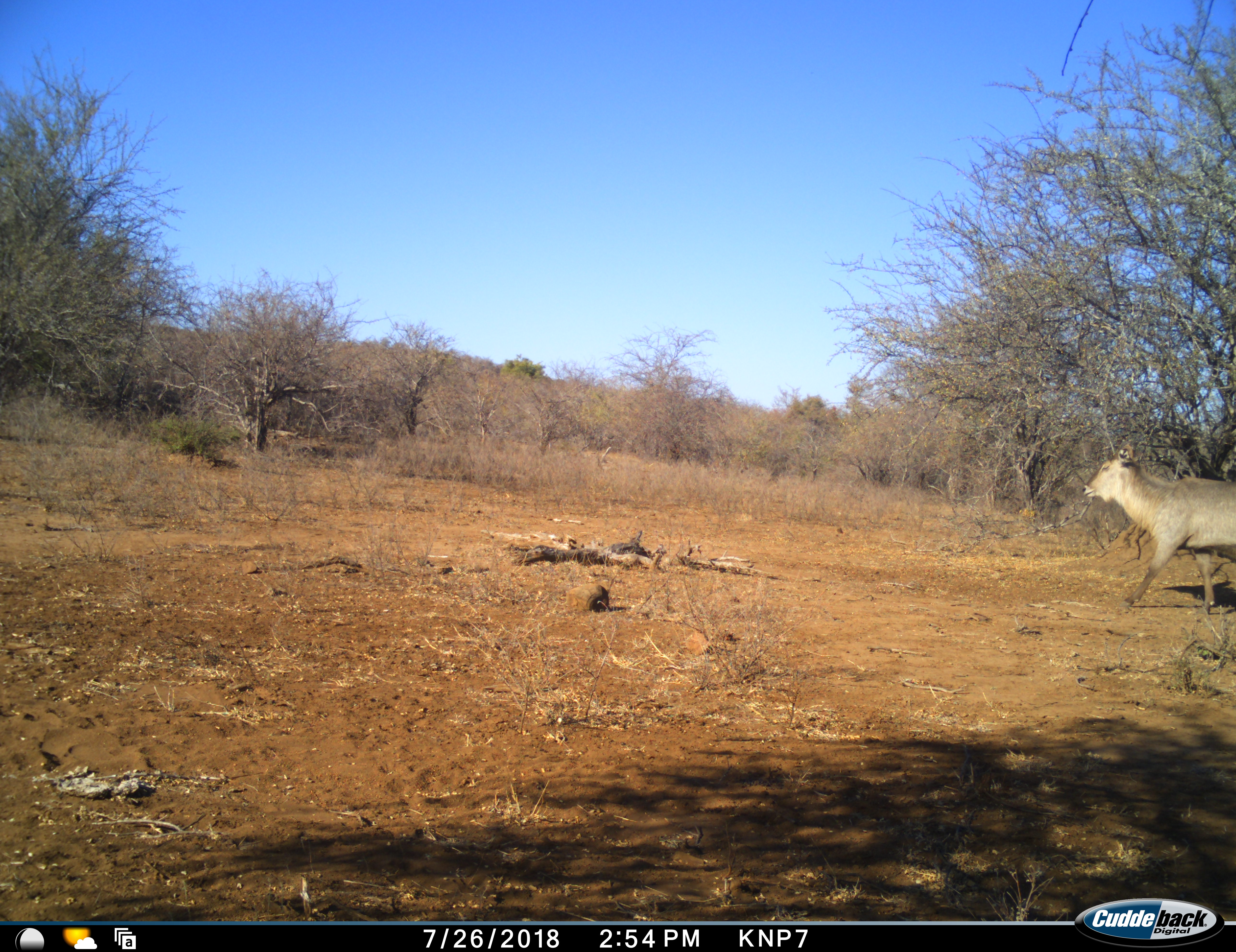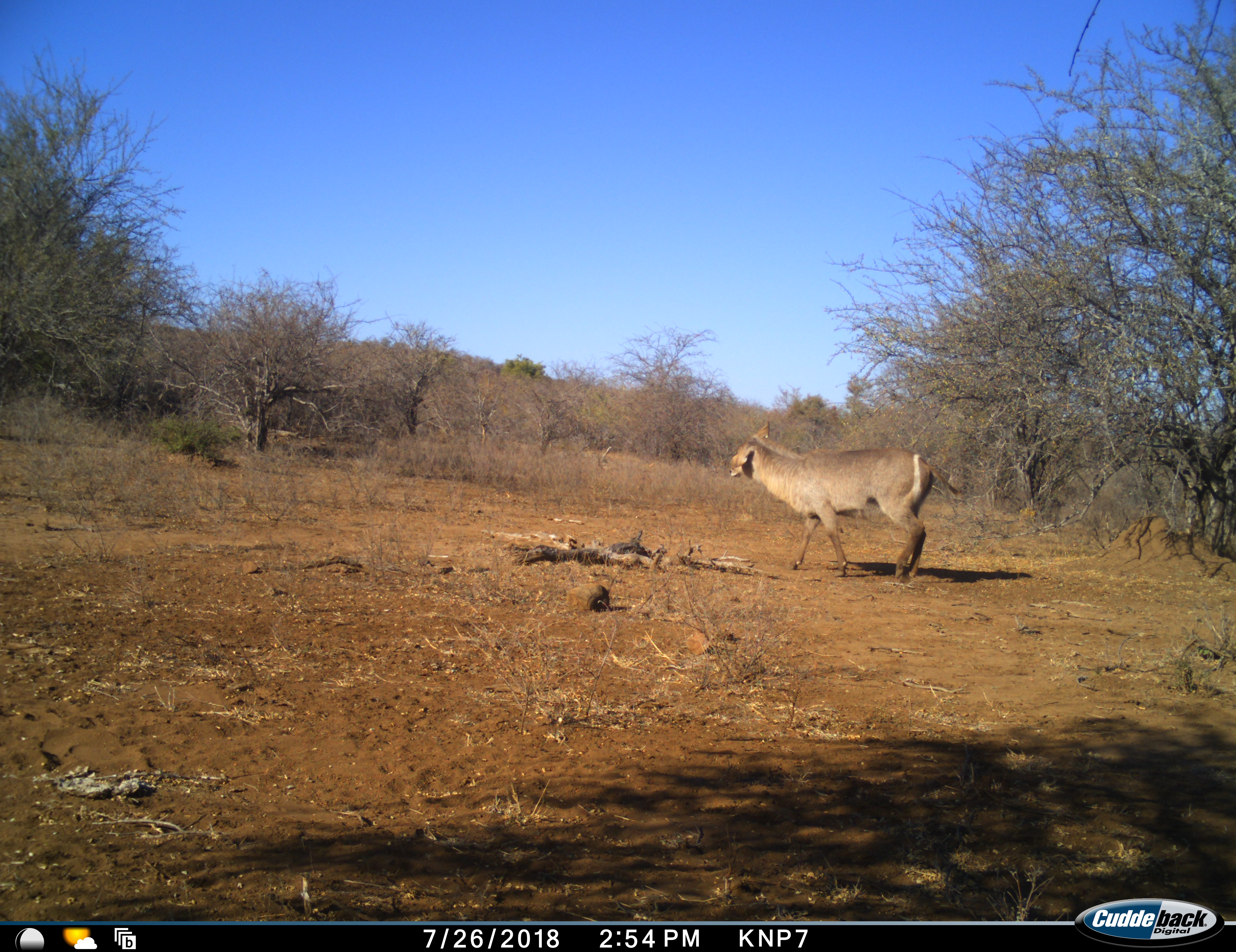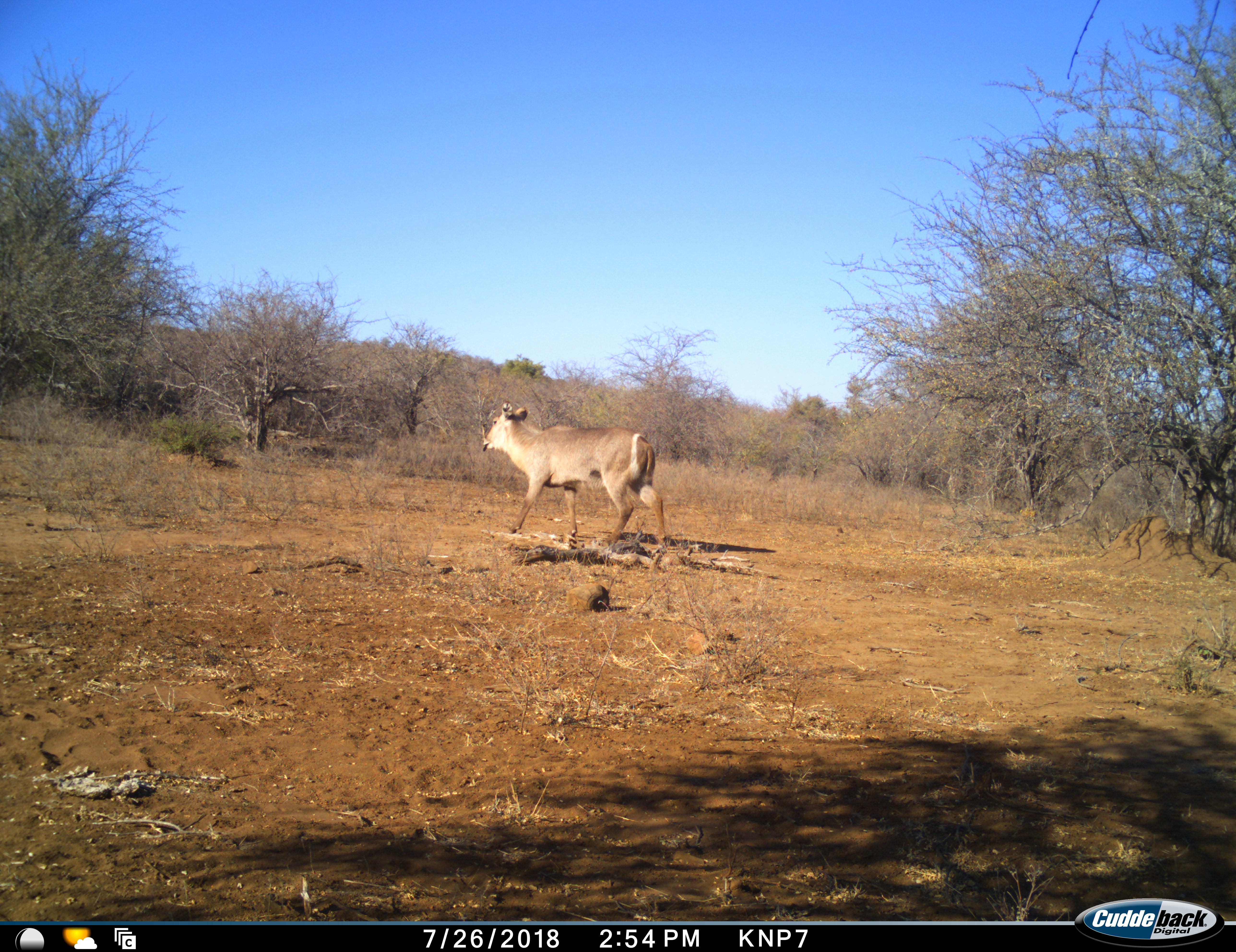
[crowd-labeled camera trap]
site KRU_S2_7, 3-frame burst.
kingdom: Animalia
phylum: Chordata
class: Mammalia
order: Artiodactyla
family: Bovidae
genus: Kobus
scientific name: Kobus ellipsiprymnus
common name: waterbuck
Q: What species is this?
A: Waterbuck (Kobus ellipsiprymnus).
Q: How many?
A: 1.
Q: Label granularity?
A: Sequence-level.